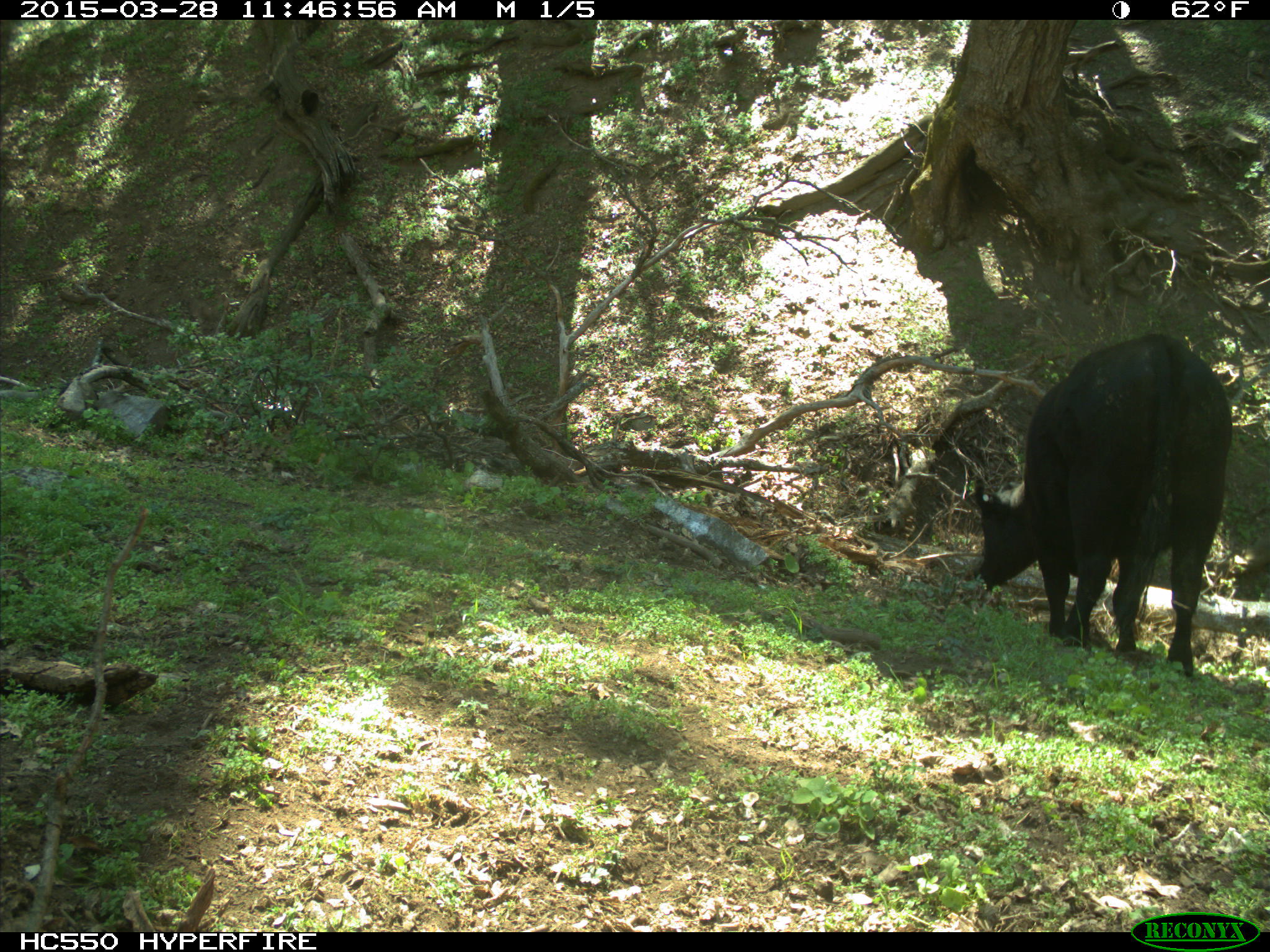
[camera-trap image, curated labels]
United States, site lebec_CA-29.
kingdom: Animalia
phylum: Chordata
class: Mammalia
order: Artiodactyla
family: Bovidae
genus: Bos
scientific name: Bos taurus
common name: domestic cow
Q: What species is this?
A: Bos taurus (domestic cow).